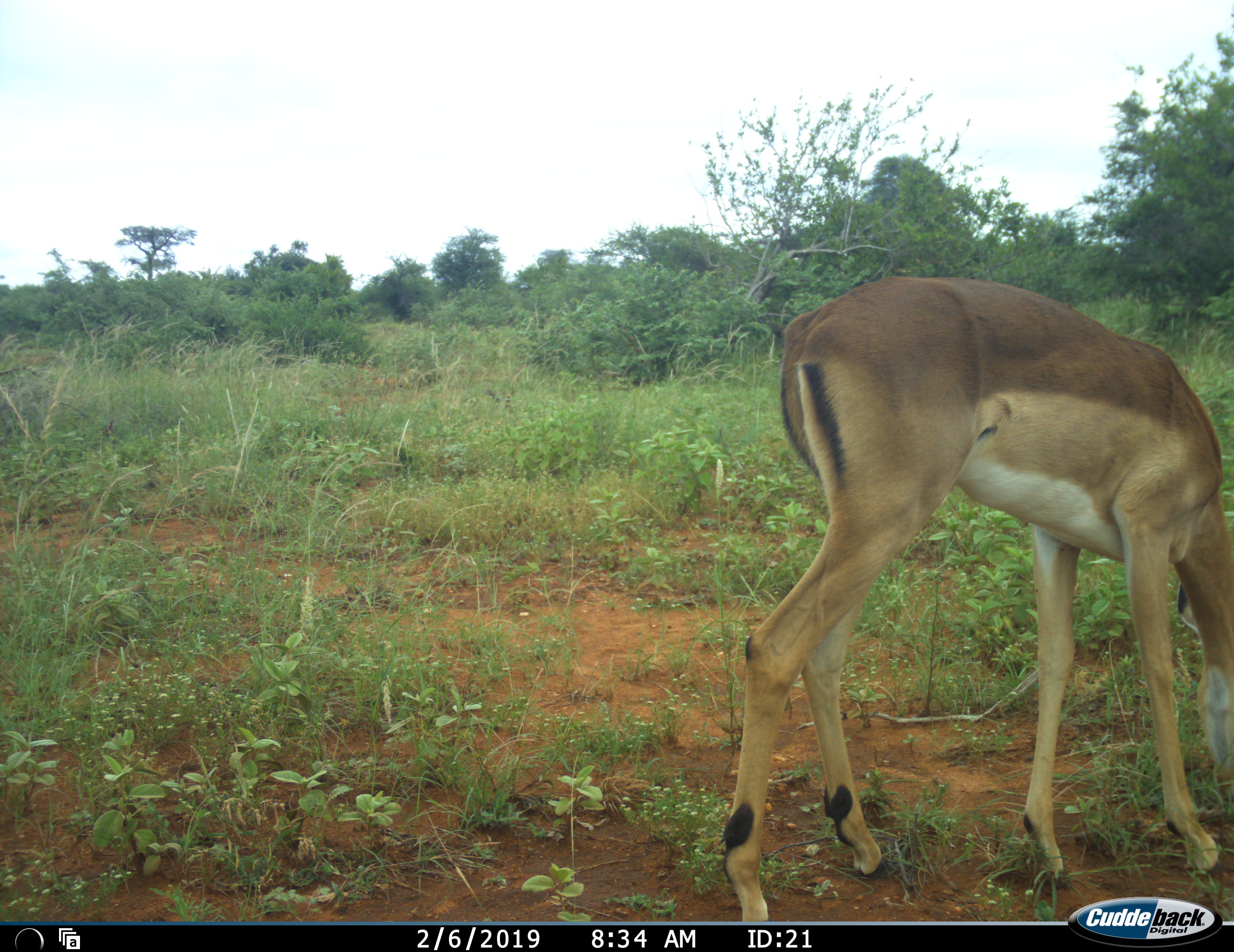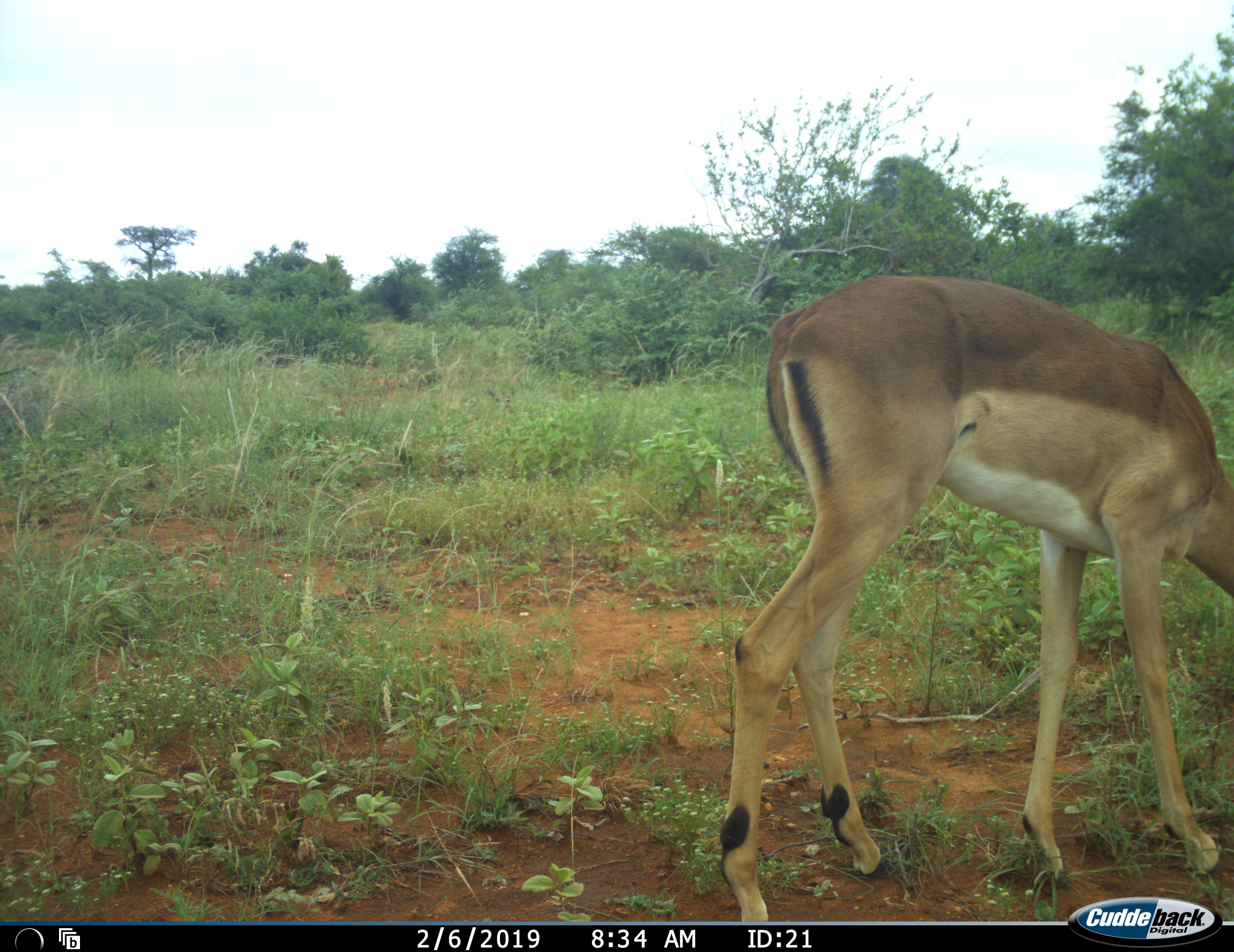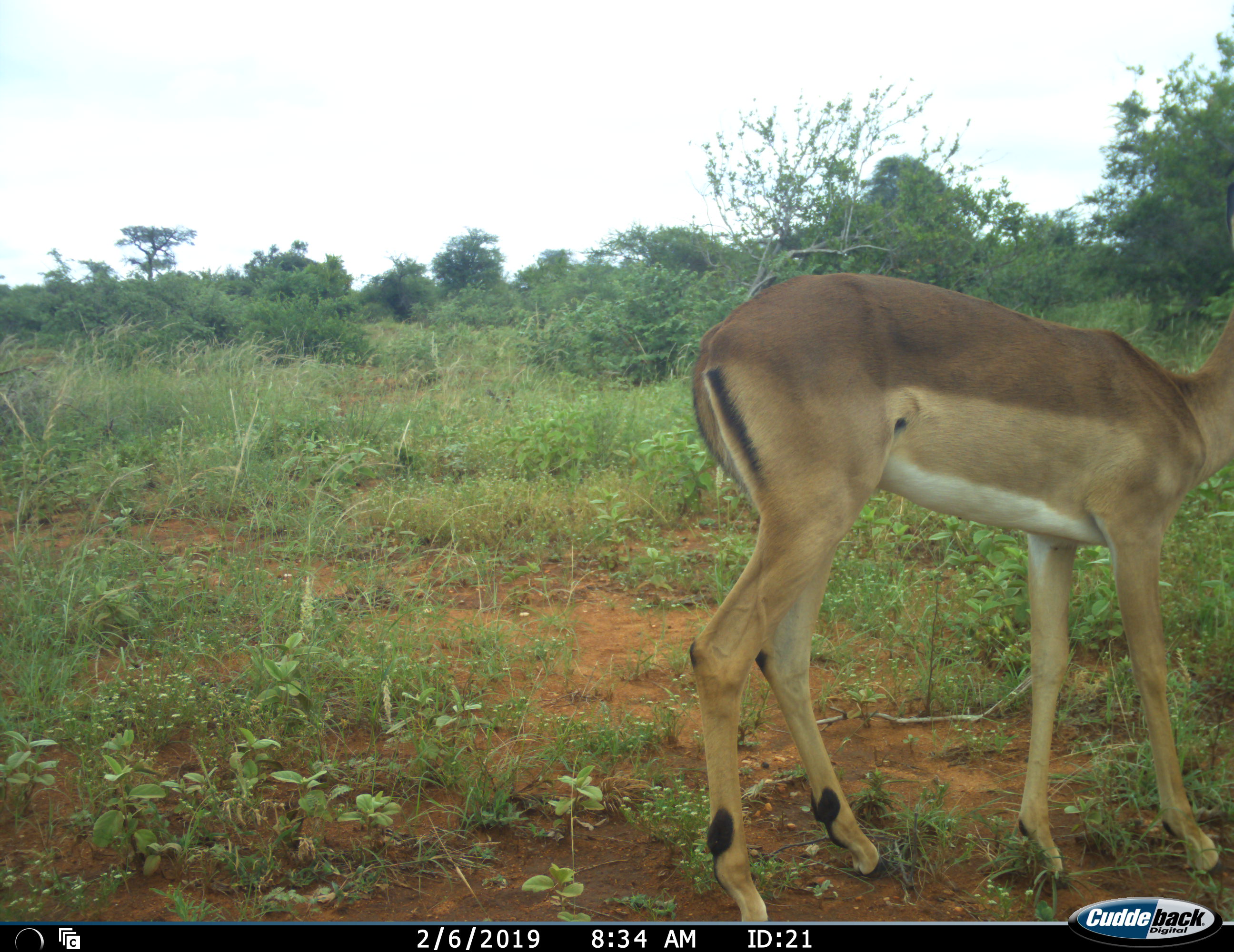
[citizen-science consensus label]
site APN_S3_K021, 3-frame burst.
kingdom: Animalia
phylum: Chordata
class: Mammalia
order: Artiodactyla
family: Bovidae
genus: Aepyceros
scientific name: Aepyceros melampus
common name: impala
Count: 1.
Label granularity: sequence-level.